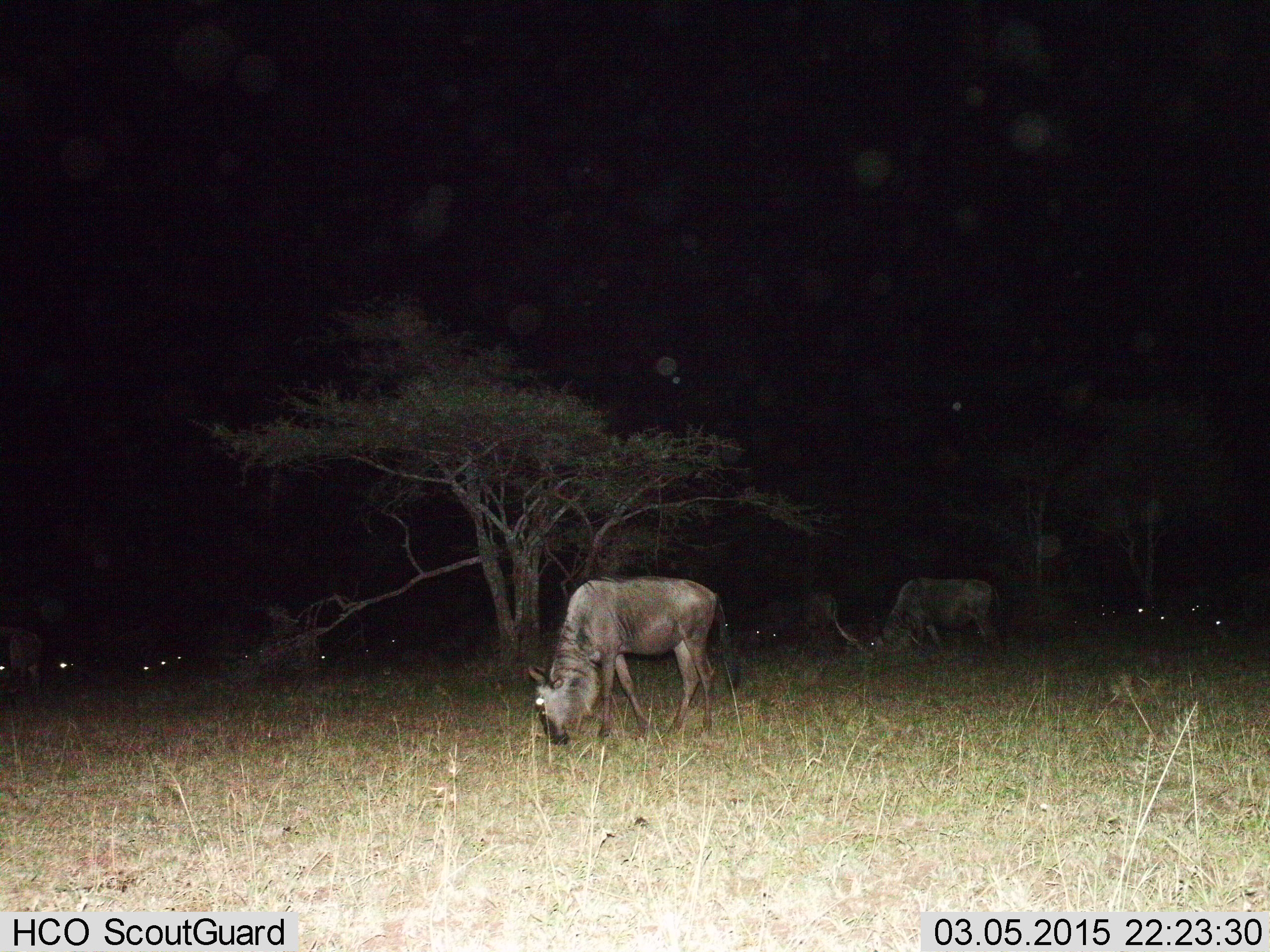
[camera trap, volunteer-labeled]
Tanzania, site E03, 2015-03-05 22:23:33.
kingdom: Animalia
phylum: Chordata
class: Mammalia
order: Artiodactyla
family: Bovidae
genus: Connochaetes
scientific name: Connochaetes taurinus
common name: blue wildebeest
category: wildebeest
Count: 9.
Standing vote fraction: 70%.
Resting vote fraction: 10%.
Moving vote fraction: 10%.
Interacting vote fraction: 0%.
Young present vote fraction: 0%.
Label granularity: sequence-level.